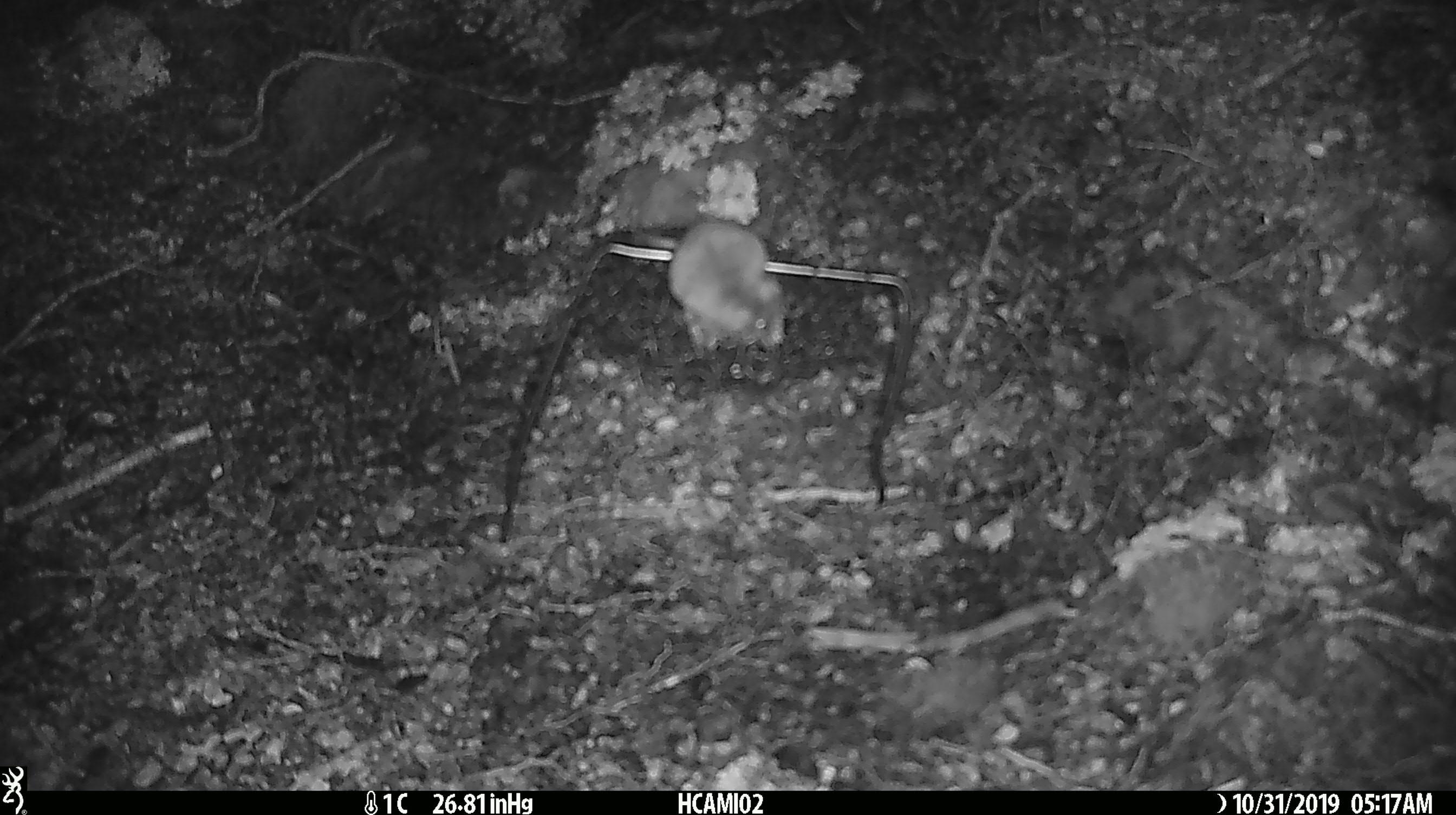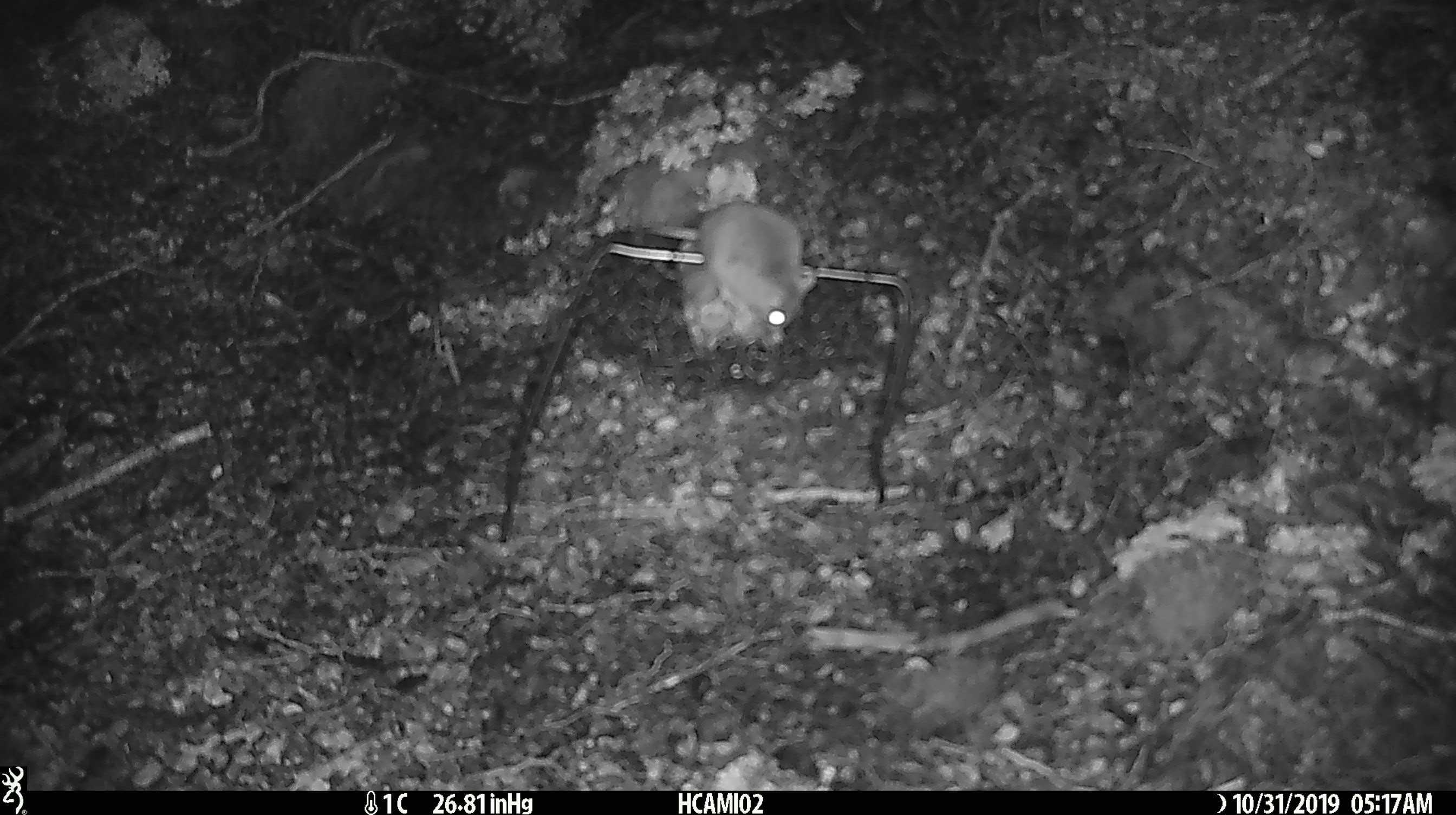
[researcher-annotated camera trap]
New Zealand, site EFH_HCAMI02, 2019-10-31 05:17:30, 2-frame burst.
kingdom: Animalia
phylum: Chordata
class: Mammalia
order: Rodentia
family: Muridae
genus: Mus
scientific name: Mus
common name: mouse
Mouse (Mus).